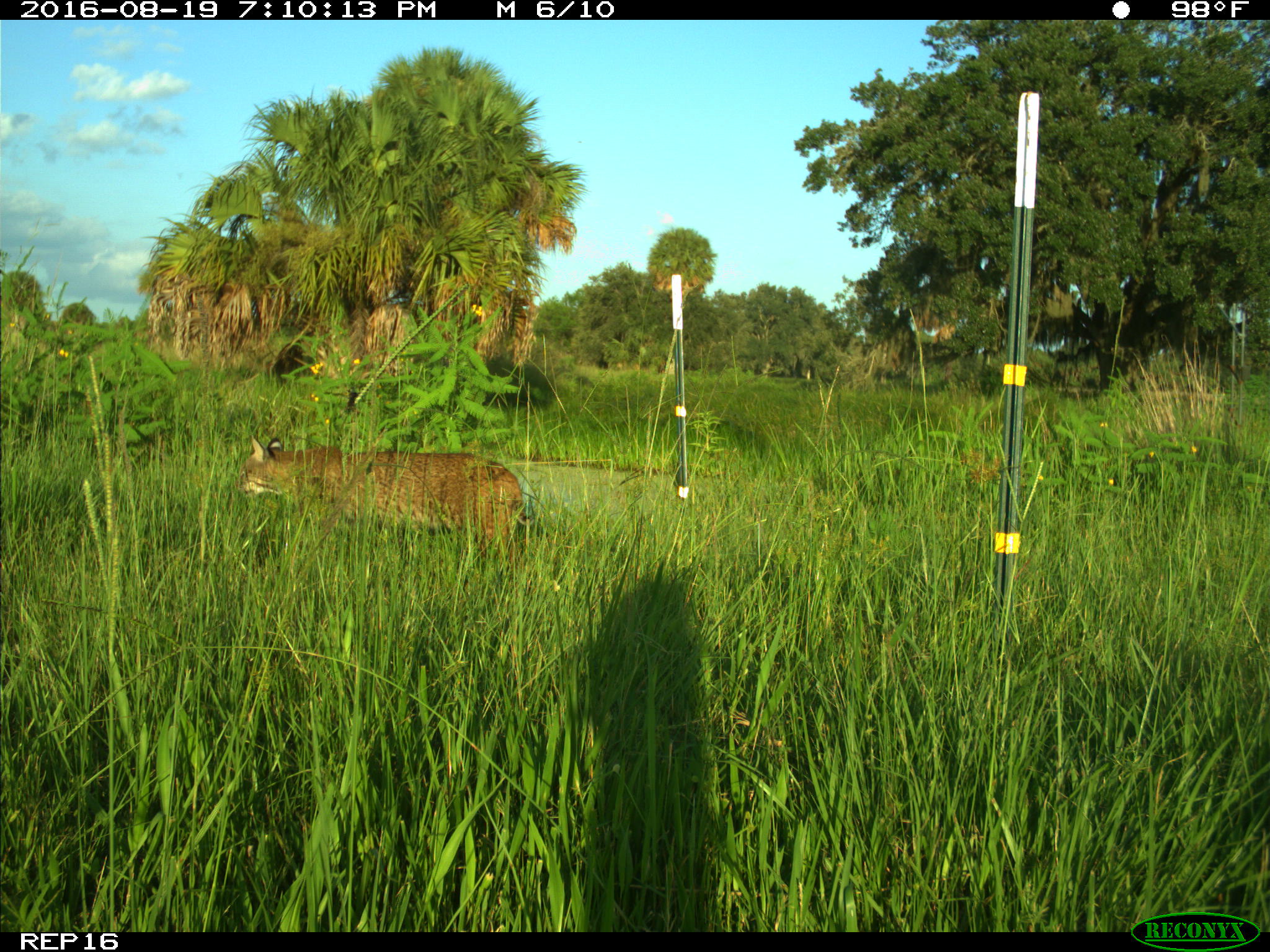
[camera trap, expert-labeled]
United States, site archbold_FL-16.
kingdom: Animalia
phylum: Chordata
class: Mammalia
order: Carnivora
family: Felidae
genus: Lynx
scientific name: Lynx rufus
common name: bobcat